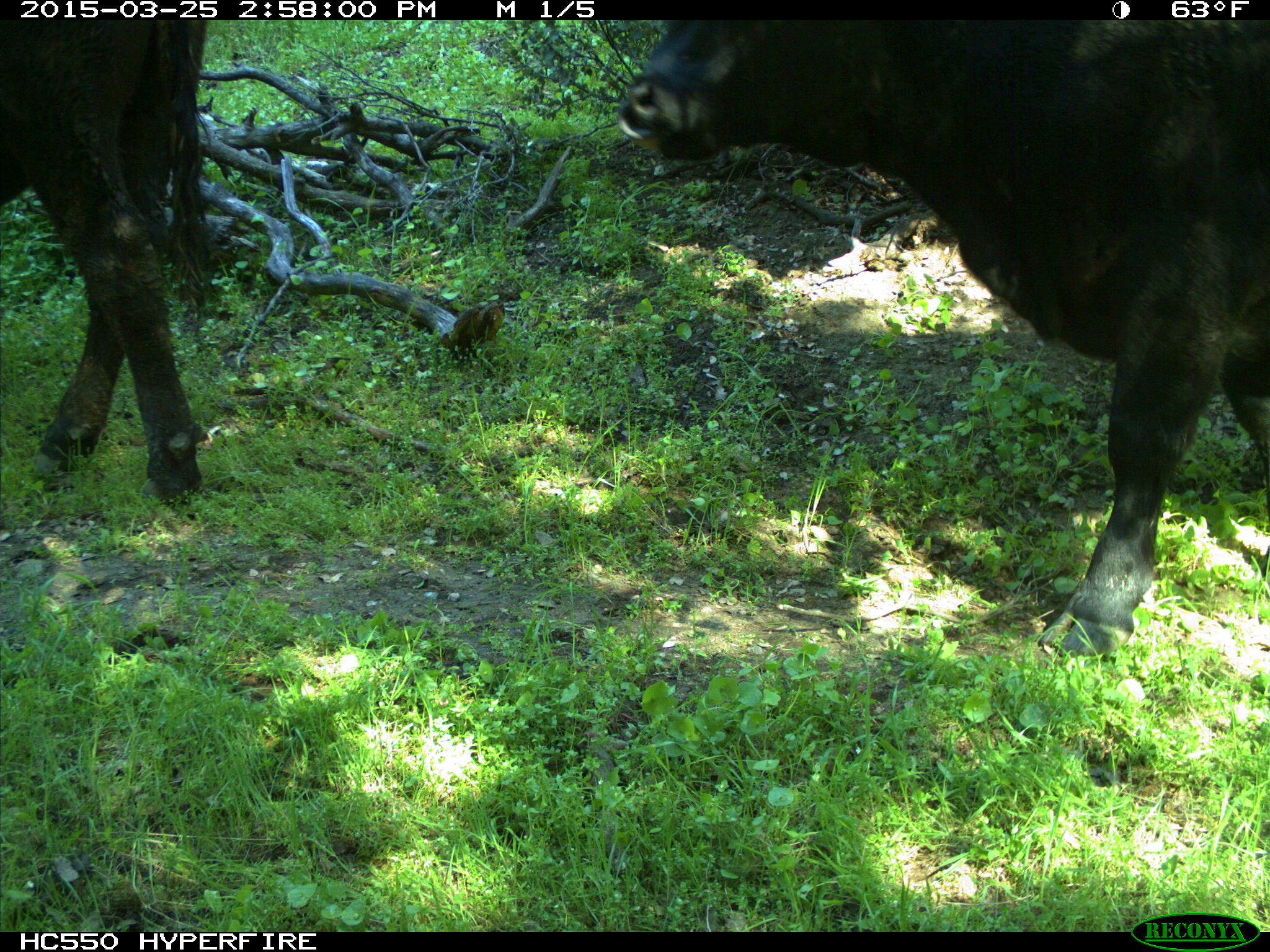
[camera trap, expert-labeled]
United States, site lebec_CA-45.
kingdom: Animalia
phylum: Chordata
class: Mammalia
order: Artiodactyla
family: Bovidae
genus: Bos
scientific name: Bos taurus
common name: domestic cow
Bos taurus (domestic cow).